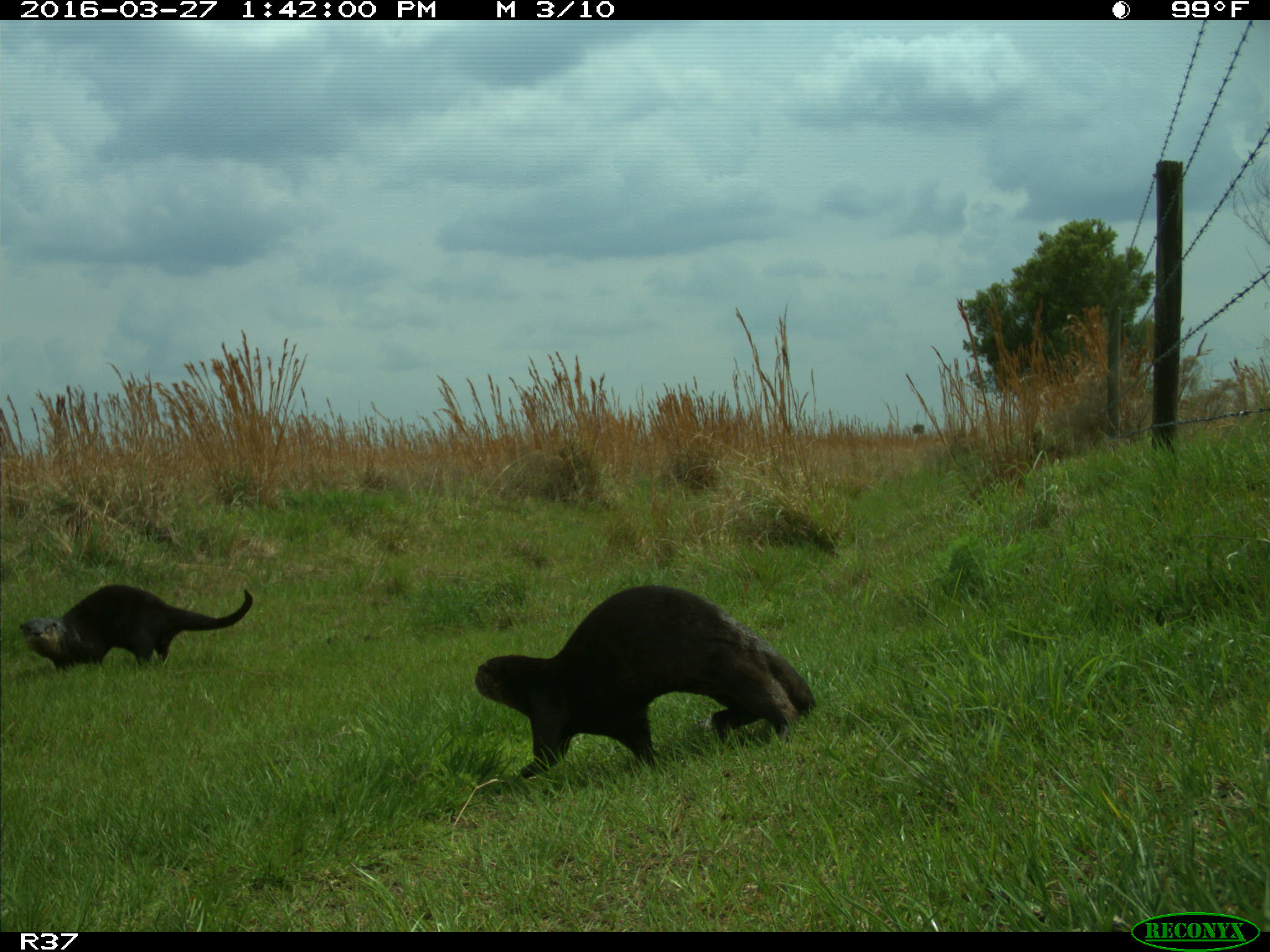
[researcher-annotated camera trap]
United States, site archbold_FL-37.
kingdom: Animalia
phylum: Chordata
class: Mammalia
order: Carnivora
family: Mustelidae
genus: Lontra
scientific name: Lontra canadensis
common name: north american river otter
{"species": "Lontra canadensis (north american river otter)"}